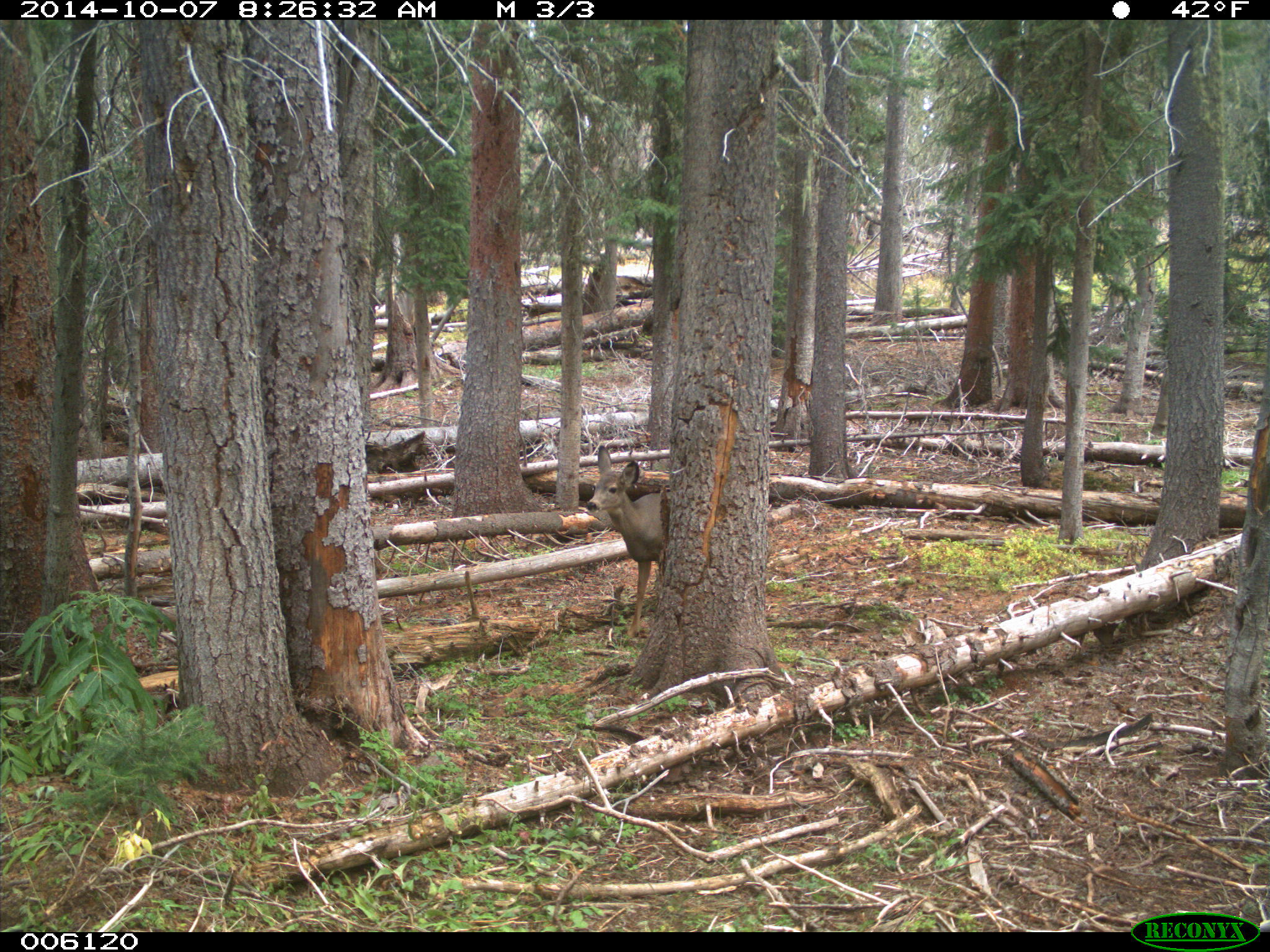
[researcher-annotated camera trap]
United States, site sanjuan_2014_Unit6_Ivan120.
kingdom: Animalia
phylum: Chordata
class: Mammalia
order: Artiodactyla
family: Cervidae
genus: Odocoileus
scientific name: Odocoileus hemionus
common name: mule deer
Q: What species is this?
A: Odocoileus hemionus (mule deer).